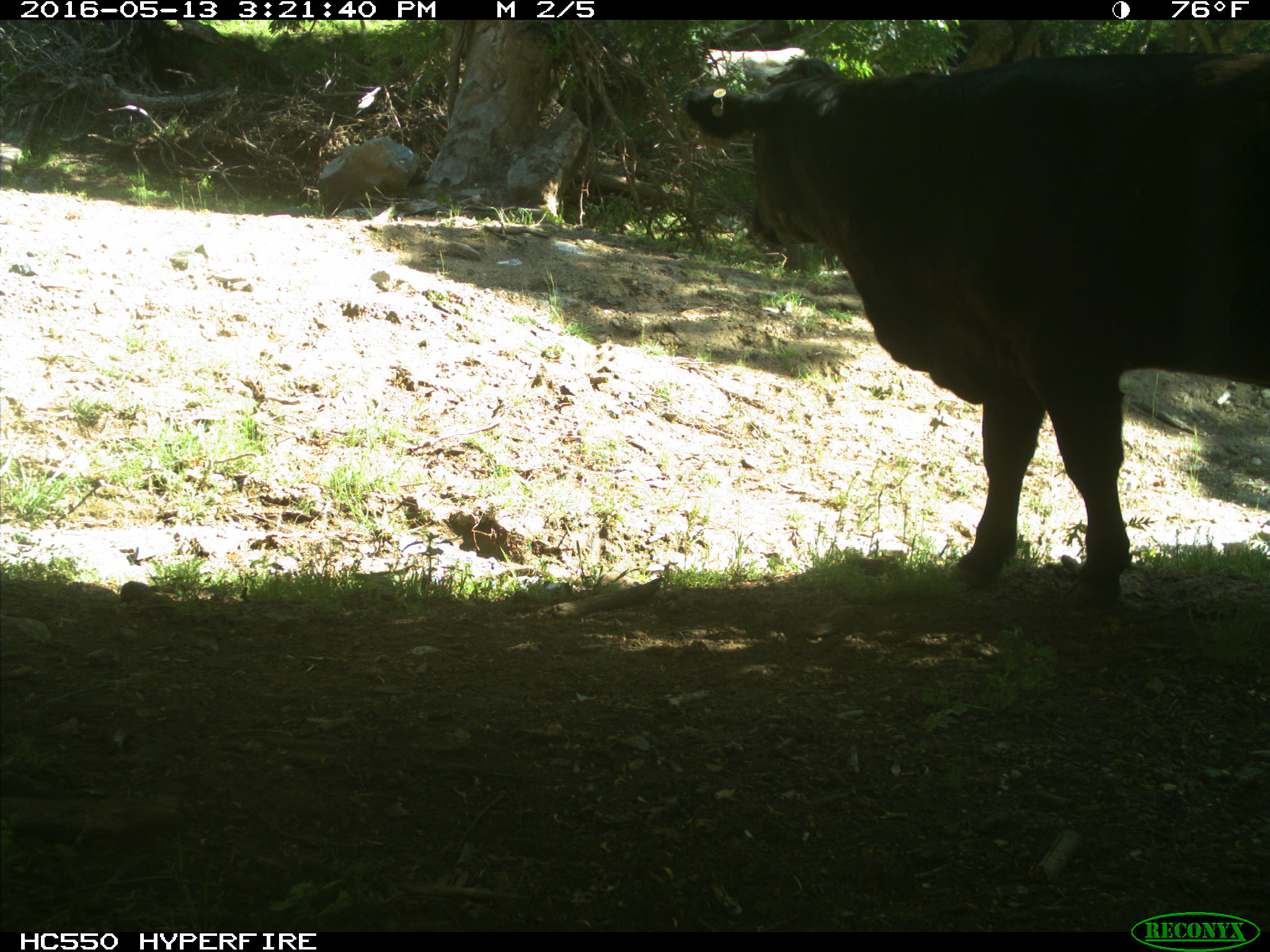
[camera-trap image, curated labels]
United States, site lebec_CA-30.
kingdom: Animalia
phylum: Chordata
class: Mammalia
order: Artiodactyla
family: Bovidae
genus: Bos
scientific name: Bos taurus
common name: domestic cow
Bos taurus (domestic cow).